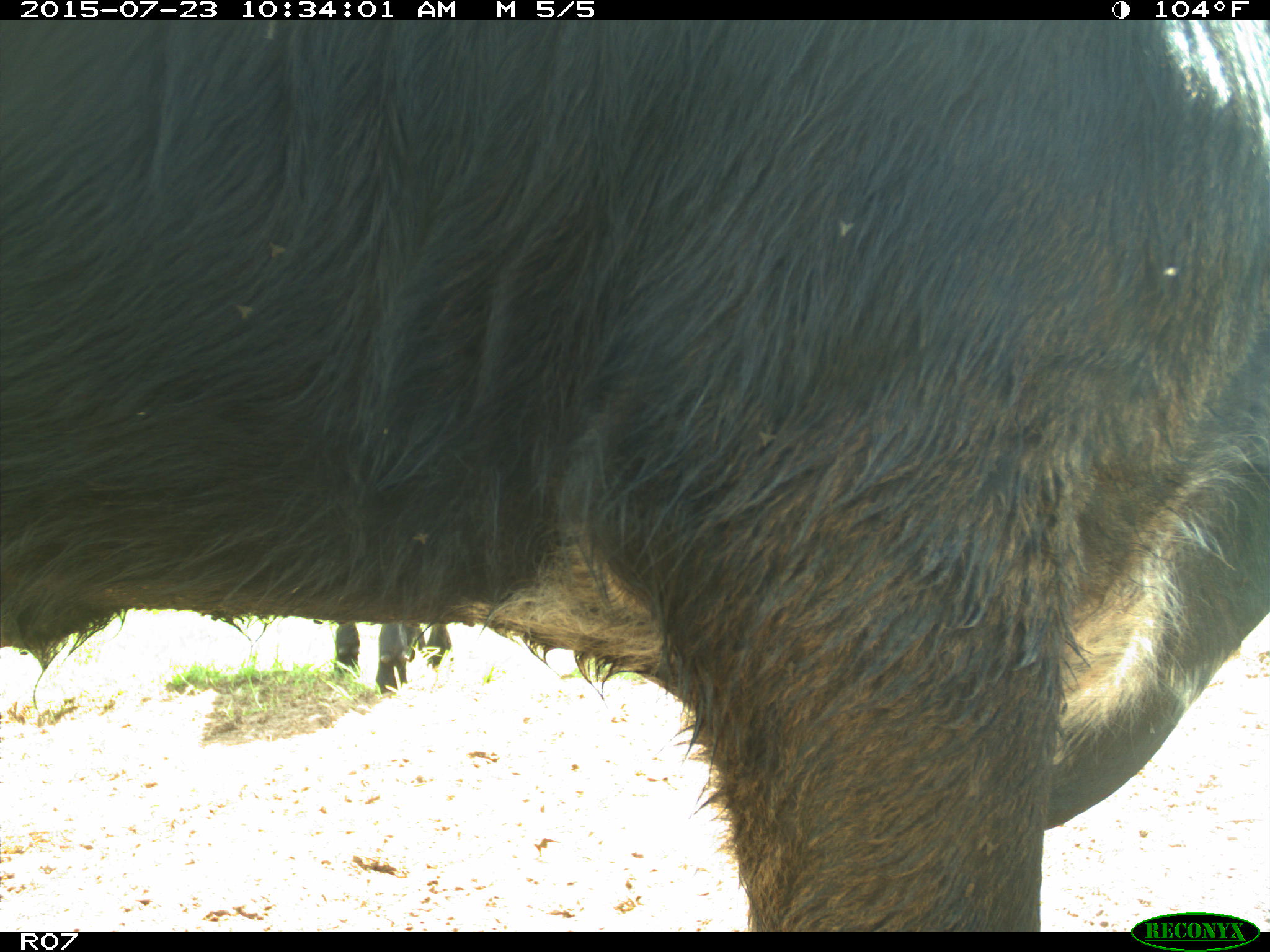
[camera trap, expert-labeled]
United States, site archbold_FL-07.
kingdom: Animalia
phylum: Chordata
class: Mammalia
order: Artiodactyla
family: Bovidae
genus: Bos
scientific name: Bos taurus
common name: domestic cow